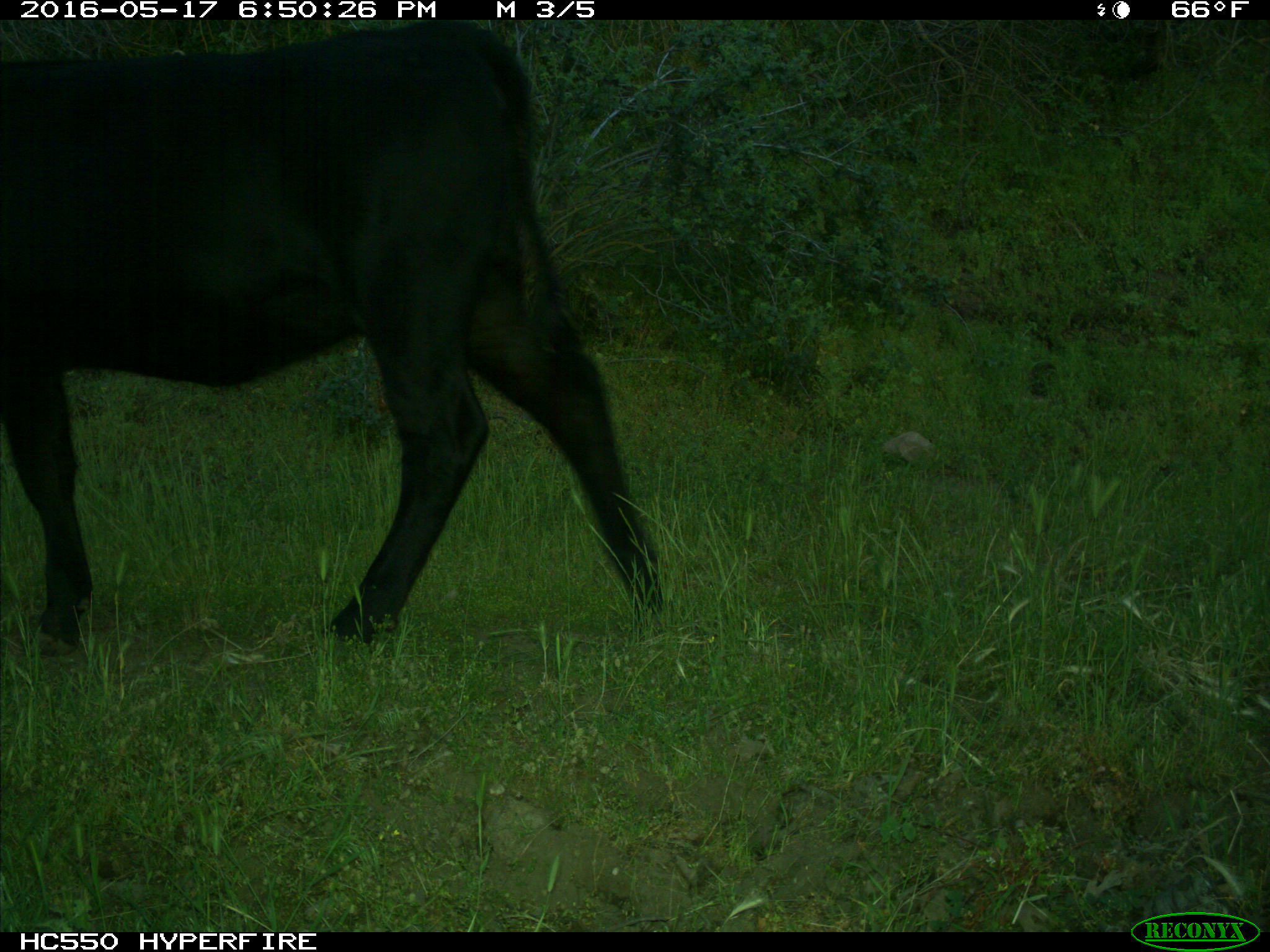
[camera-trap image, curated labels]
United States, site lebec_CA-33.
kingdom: Animalia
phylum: Chordata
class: Mammalia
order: Artiodactyla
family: Bovidae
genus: Bos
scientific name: Bos taurus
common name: domestic cow